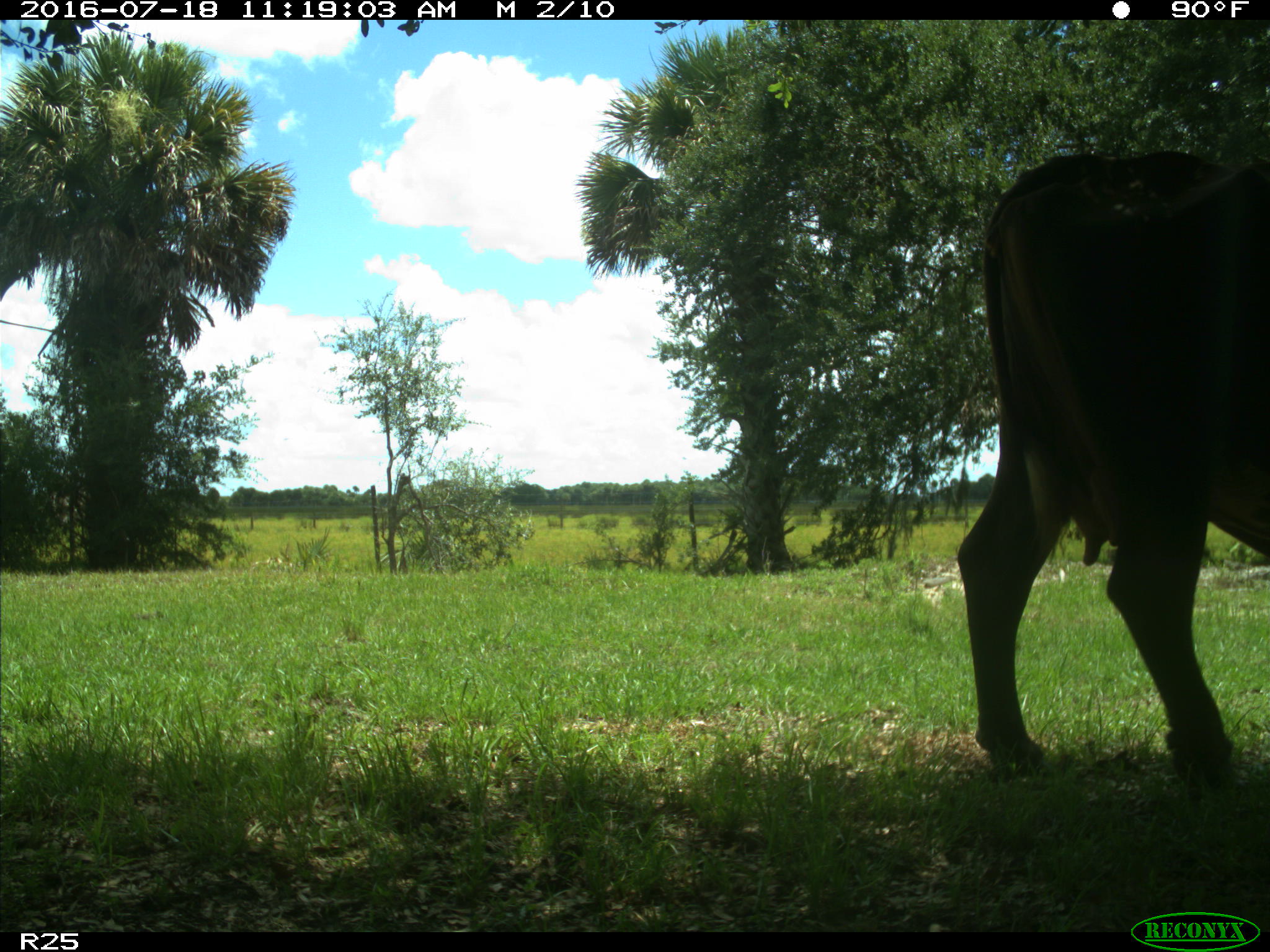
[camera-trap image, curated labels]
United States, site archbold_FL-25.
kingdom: Animalia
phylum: Chordata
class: Mammalia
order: Artiodactyla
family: Bovidae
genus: Bos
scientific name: Bos taurus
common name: domestic cow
Bos taurus (domestic cow).